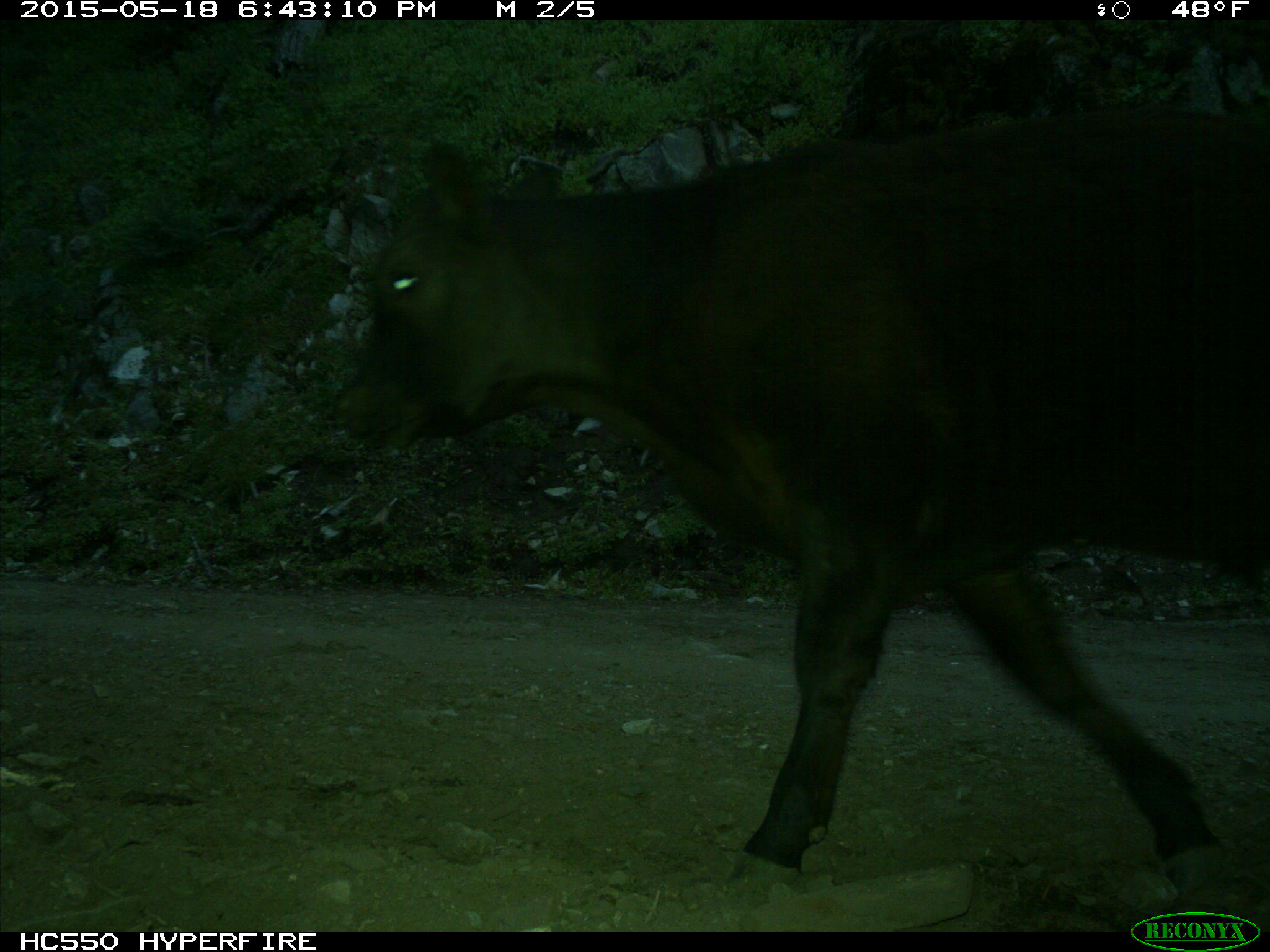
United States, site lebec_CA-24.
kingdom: Animalia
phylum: Chordata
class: Mammalia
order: Artiodactyla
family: Bovidae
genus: Bos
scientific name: Bos taurus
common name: domestic cow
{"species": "Bos taurus (domestic cow)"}